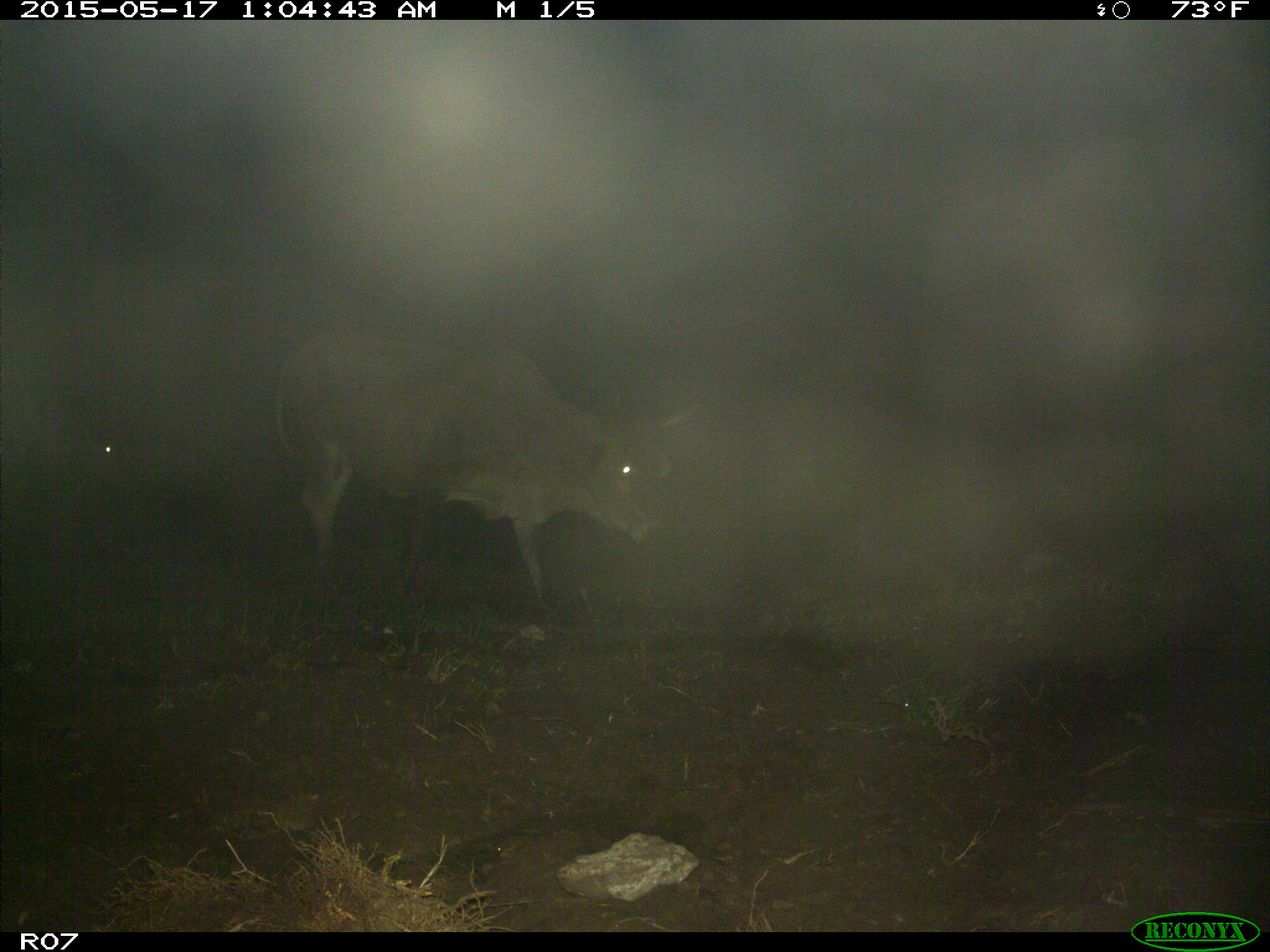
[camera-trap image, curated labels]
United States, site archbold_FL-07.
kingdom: Animalia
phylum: Chordata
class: Mammalia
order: Artiodactyla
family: Bovidae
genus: Bos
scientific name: Bos taurus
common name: domestic cow